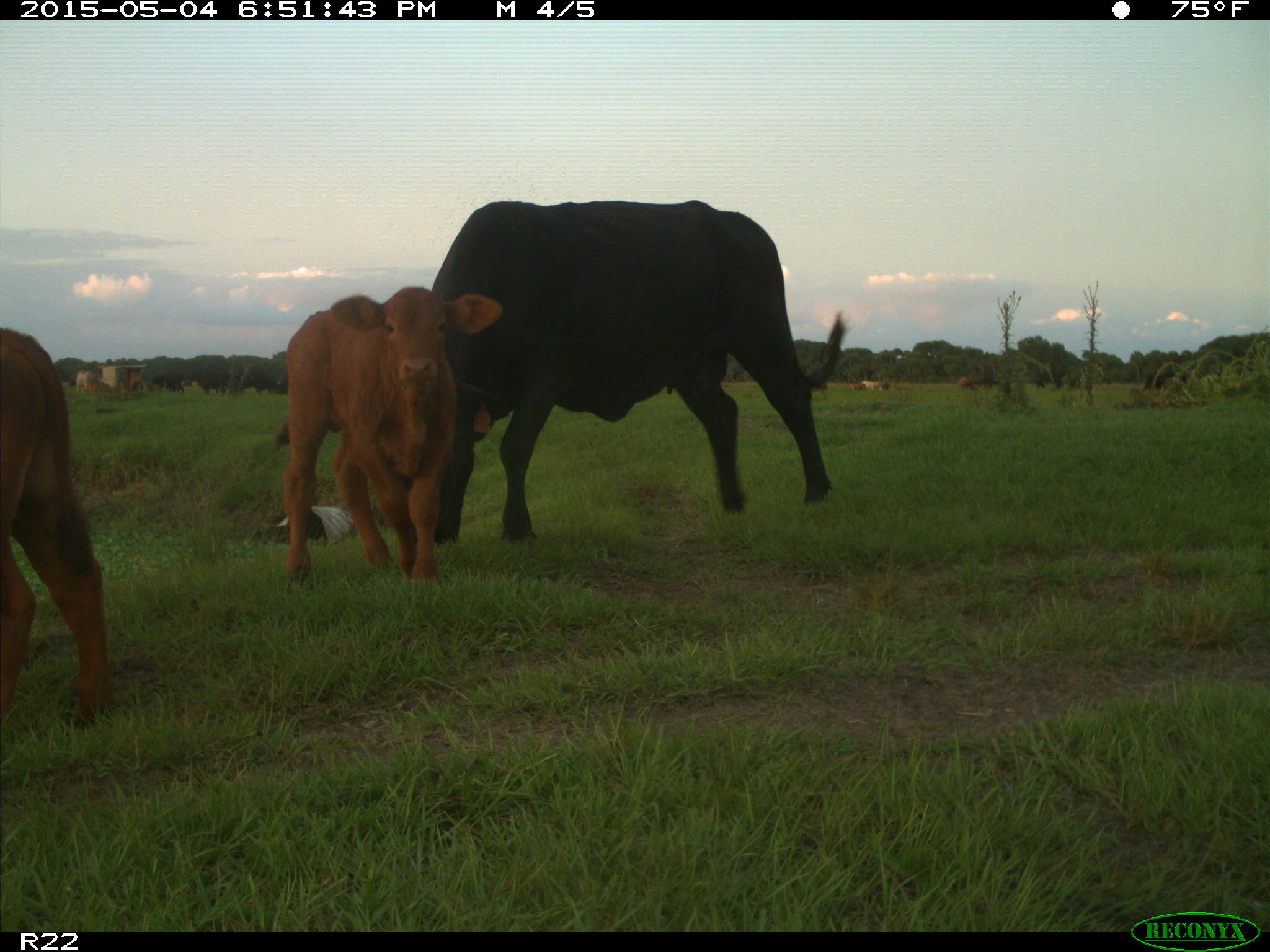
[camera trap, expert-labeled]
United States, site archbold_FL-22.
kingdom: Animalia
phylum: Chordata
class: Mammalia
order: Artiodactyla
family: Bovidae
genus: Bos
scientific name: Bos taurus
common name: domestic cow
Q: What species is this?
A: Bos taurus (domestic cow).